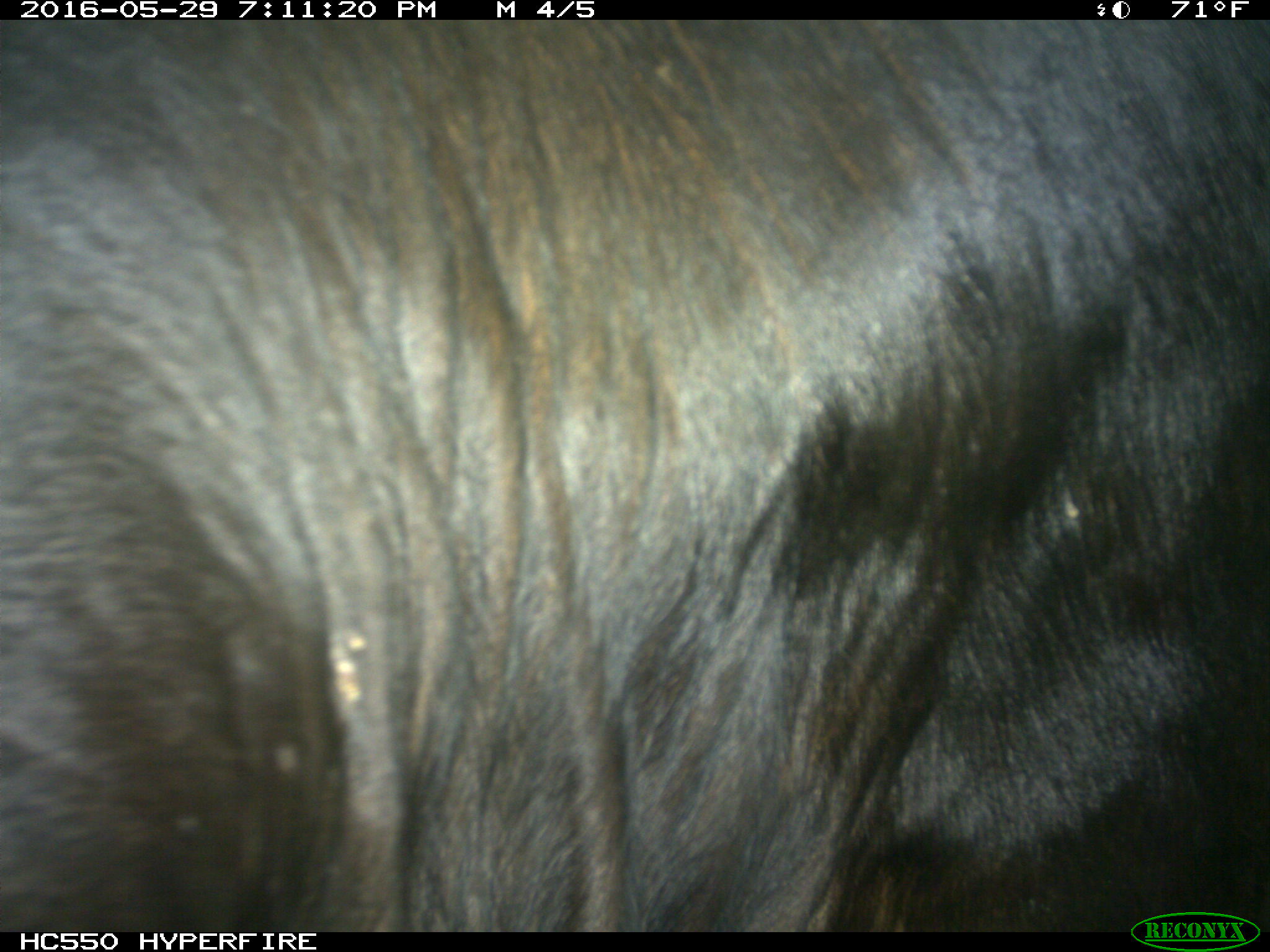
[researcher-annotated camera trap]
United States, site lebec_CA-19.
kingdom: Animalia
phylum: Chordata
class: Mammalia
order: Artiodactyla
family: Bovidae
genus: Bos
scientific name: Bos taurus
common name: domestic cow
Bos taurus (domestic cow).